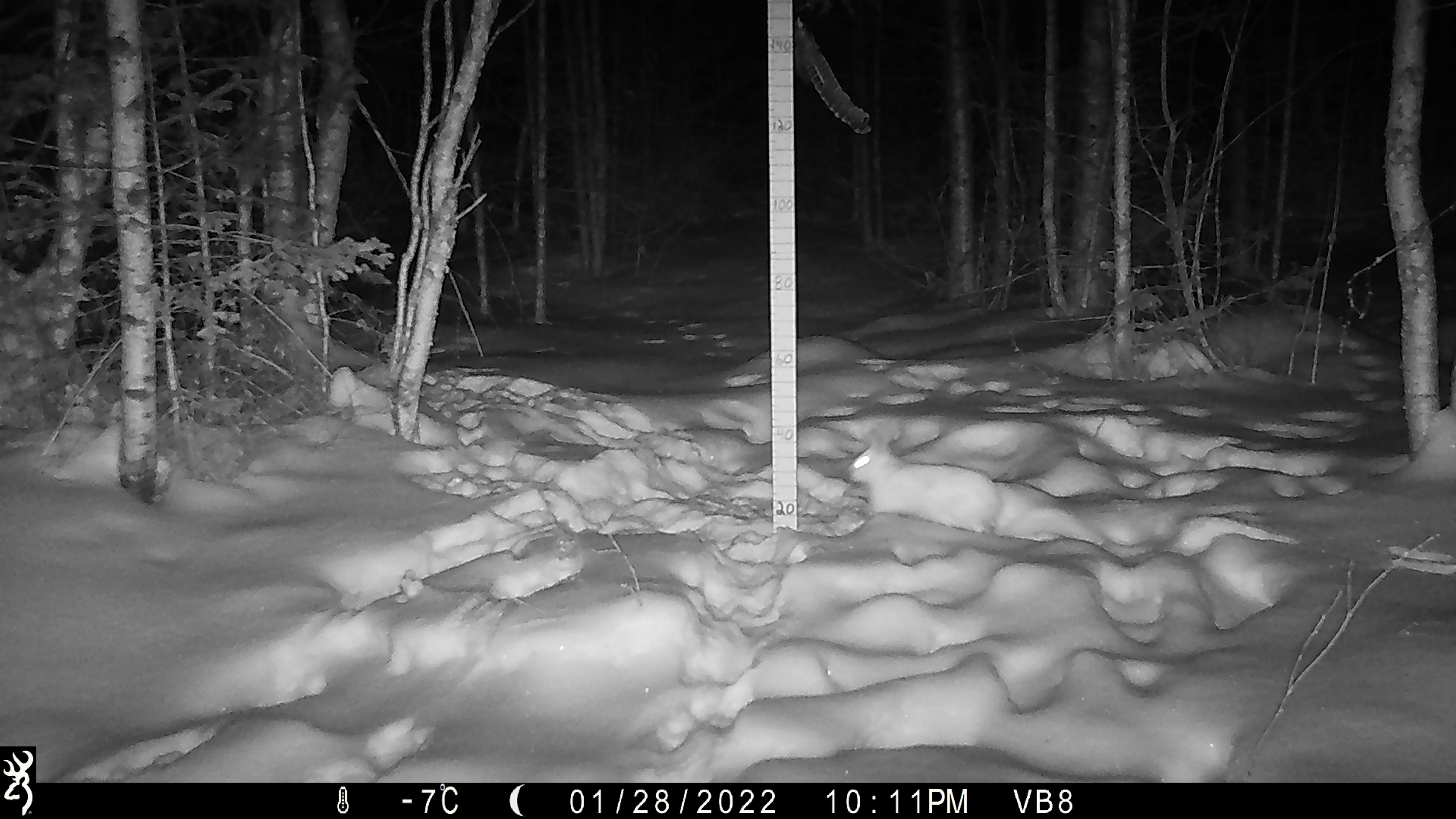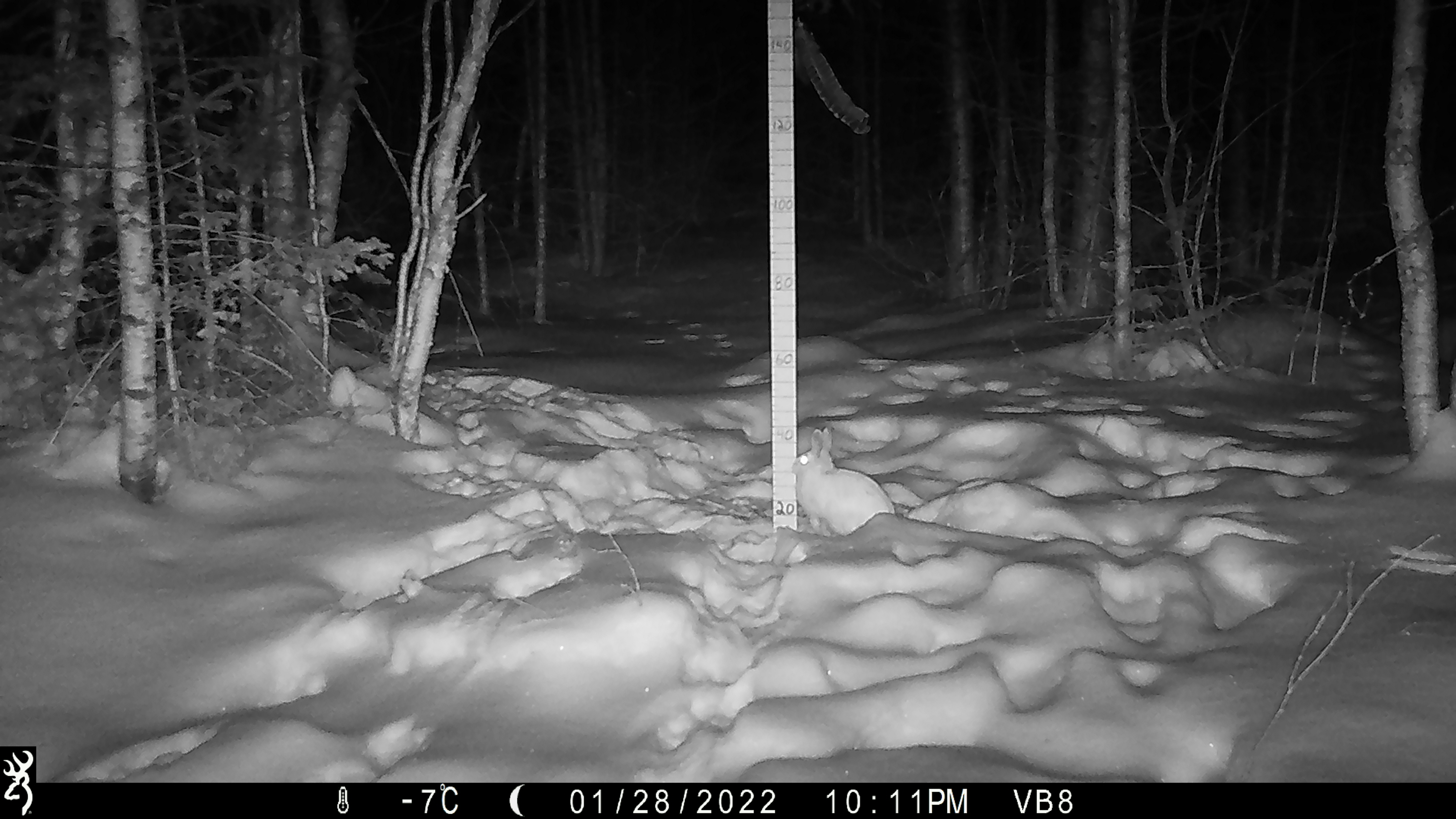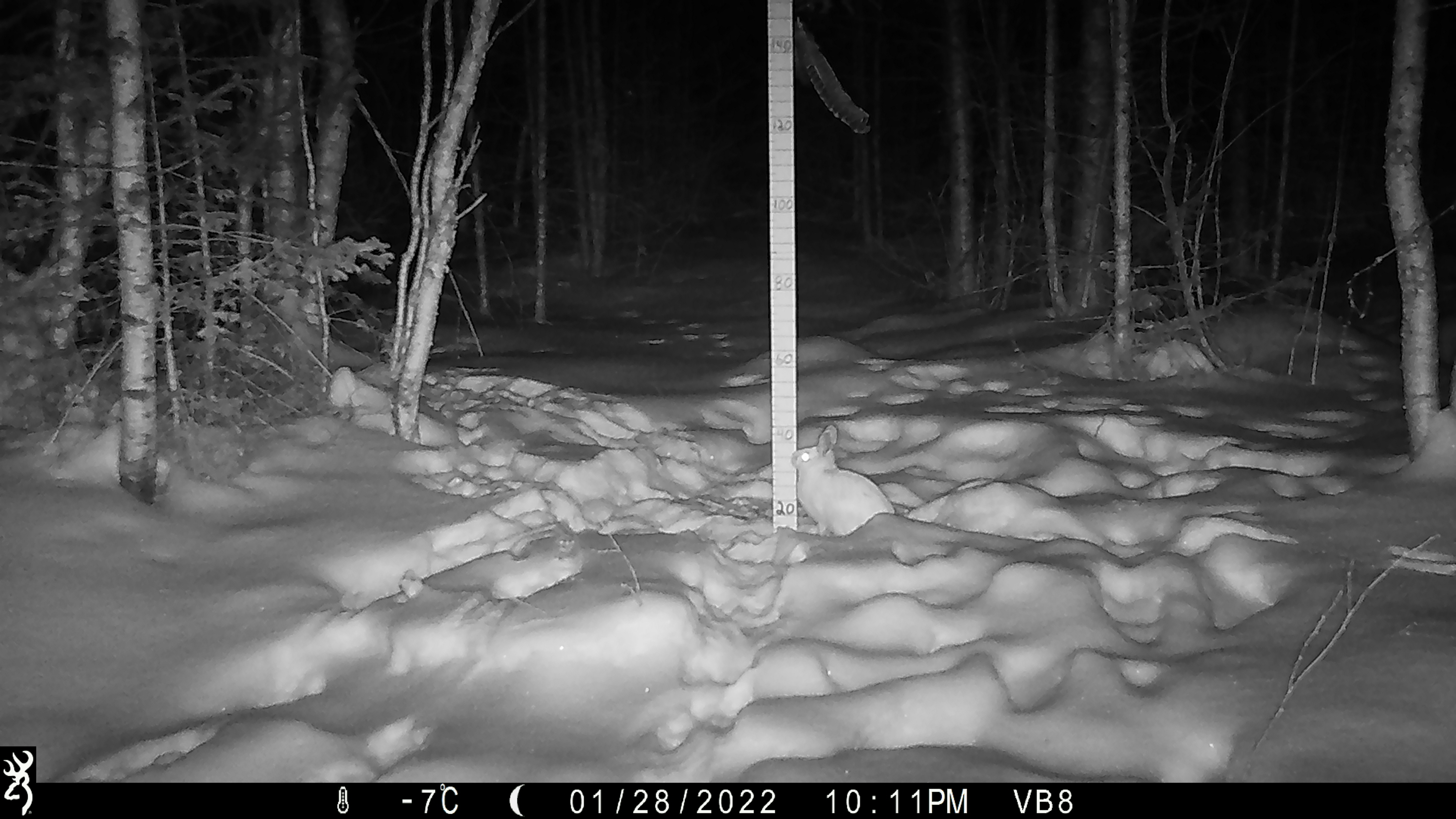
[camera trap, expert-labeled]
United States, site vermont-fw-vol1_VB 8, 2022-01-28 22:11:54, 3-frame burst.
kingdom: Animalia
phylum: Chordata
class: Mammalia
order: Lagomorpha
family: Leporidae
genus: Lepus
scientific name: Lepus americanus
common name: snowshoe hare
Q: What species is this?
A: Snowshoe hare (Lepus americanus).